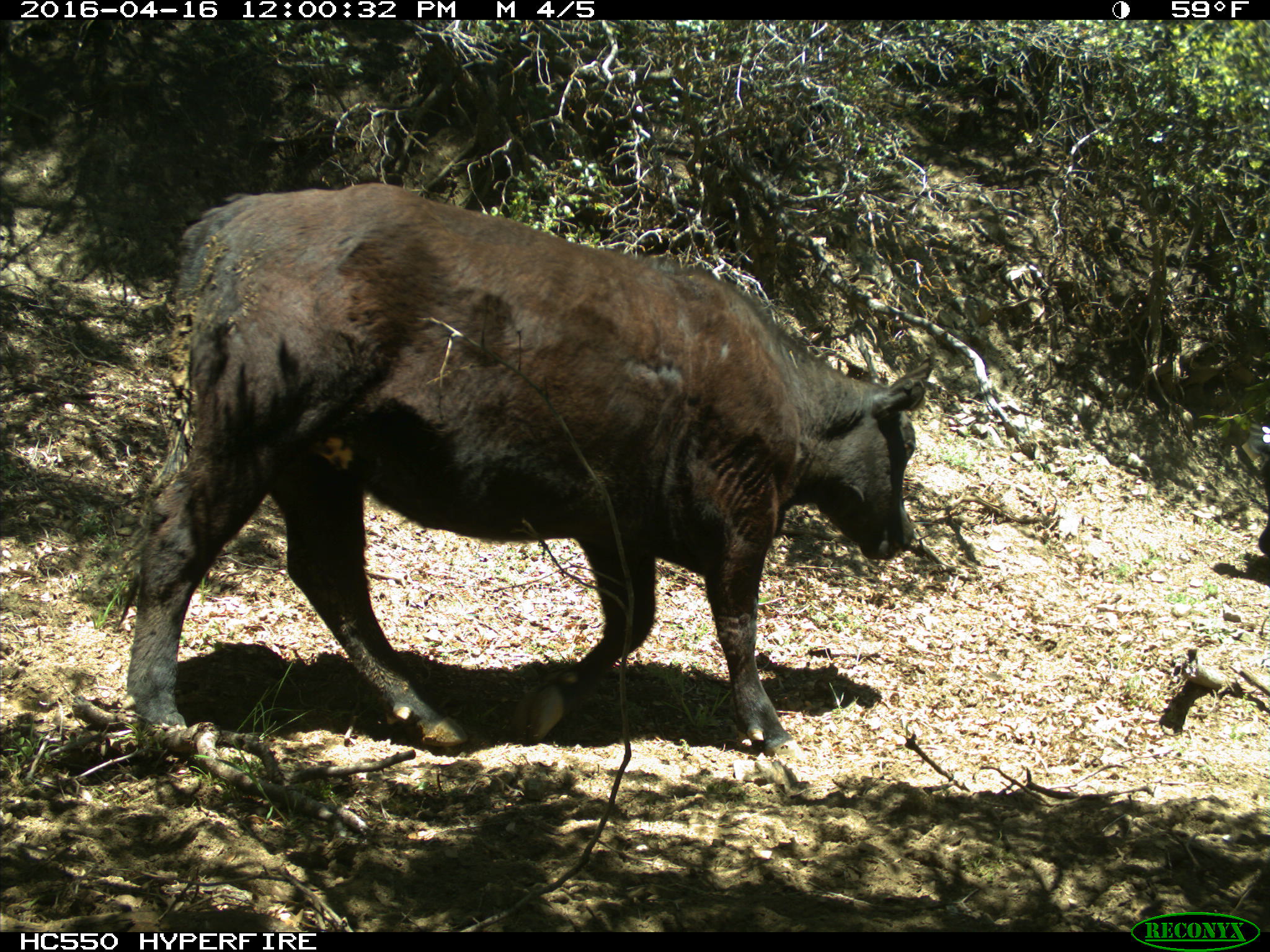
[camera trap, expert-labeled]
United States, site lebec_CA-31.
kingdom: Animalia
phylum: Chordata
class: Mammalia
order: Artiodactyla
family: Bovidae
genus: Bos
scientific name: Bos taurus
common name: domestic cow